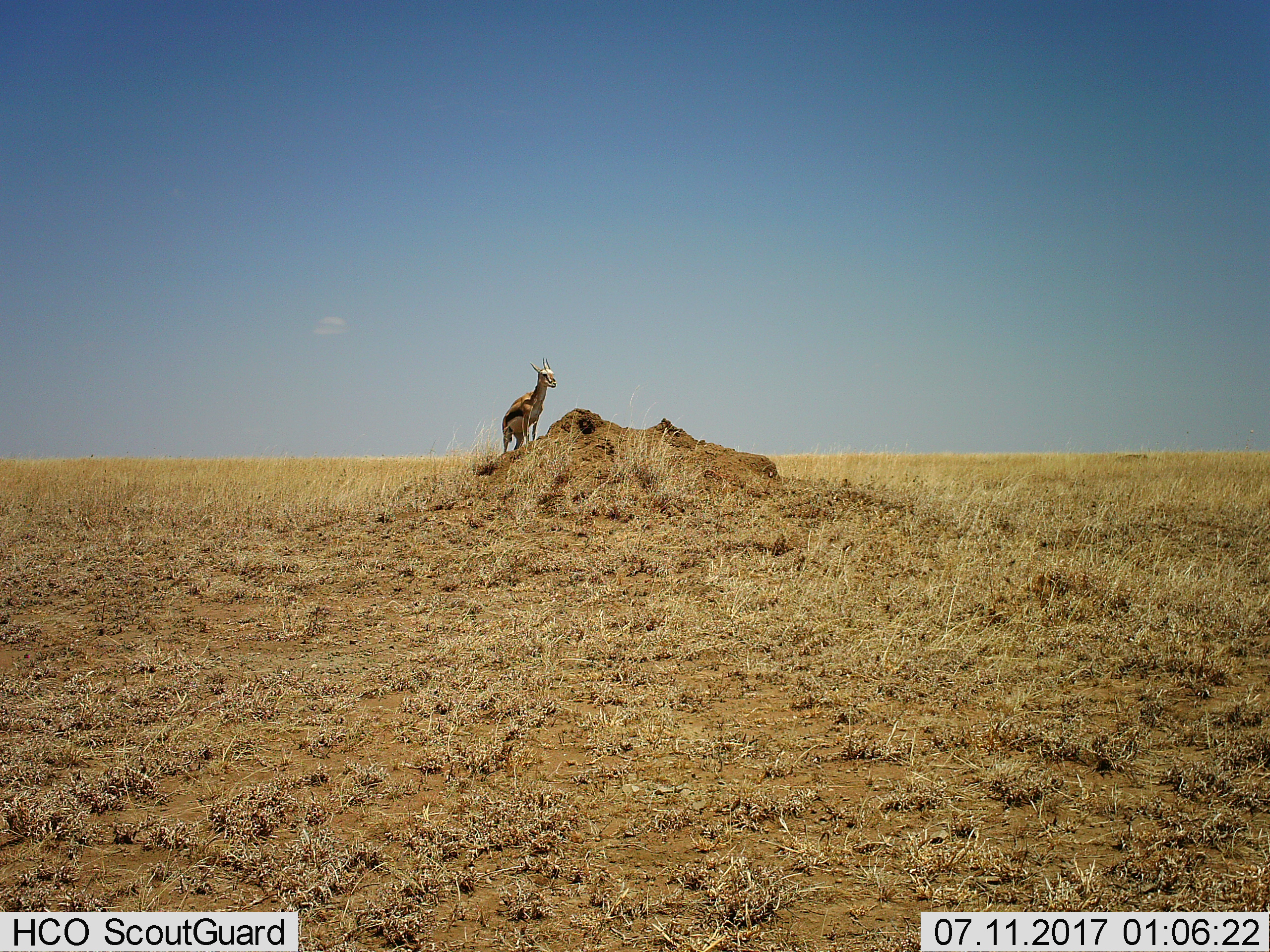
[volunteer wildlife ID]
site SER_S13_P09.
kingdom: Animalia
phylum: Chordata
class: Mammalia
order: Artiodactyla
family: Bovidae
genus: Eudorcas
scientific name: Eudorcas thomsonii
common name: thomson's gazelle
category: gazellethomsons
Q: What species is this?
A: Gazellethomsons (thomson's gazelle) (Eudorcas thomsonii).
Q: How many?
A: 1.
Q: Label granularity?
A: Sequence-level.